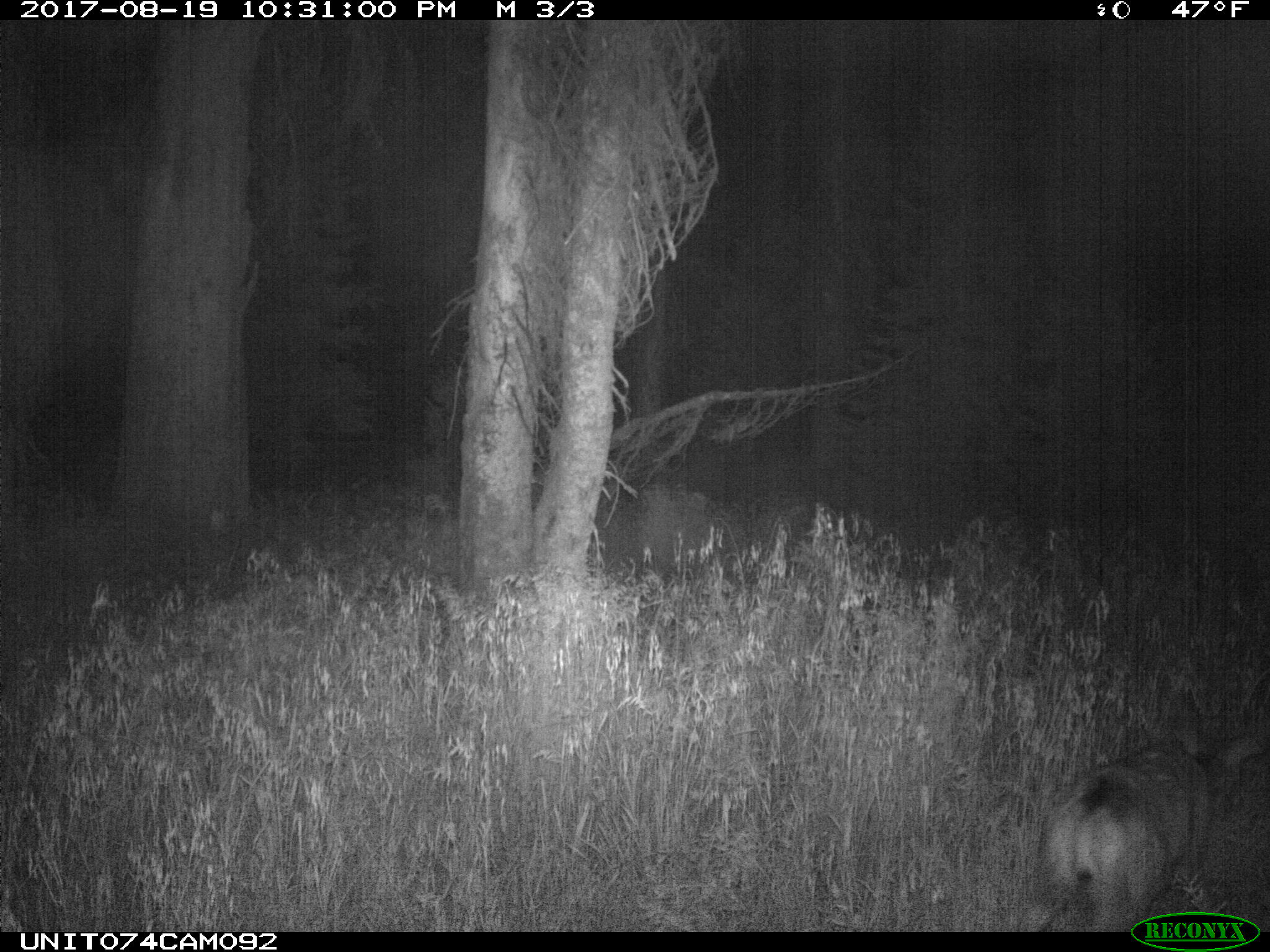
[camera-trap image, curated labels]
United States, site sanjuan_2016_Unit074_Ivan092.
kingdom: Animalia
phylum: Chordata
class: Mammalia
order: Artiodactyla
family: Cervidae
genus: Odocoileus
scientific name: Odocoileus hemionus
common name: mule deer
Odocoileus hemionus (mule deer).